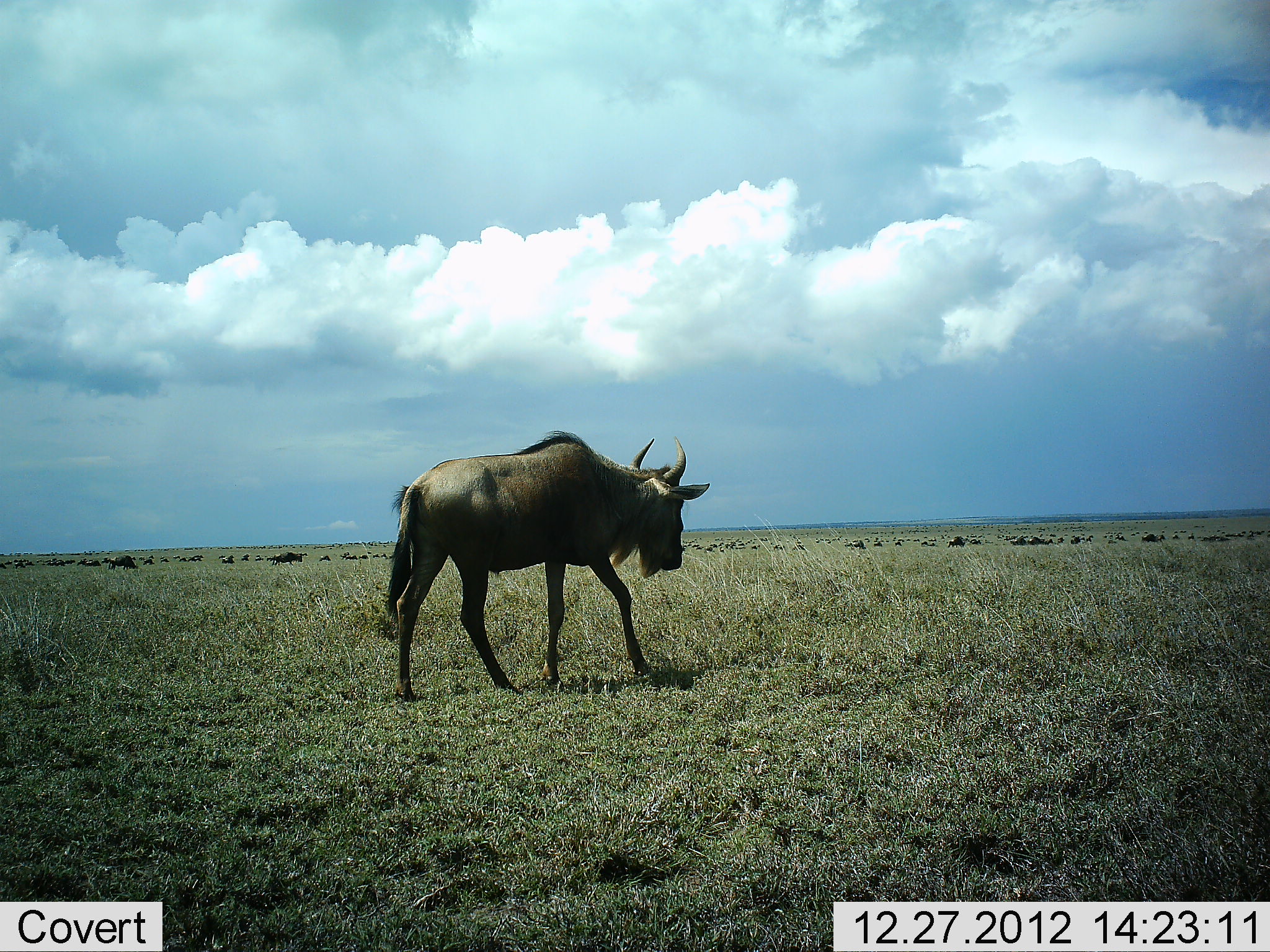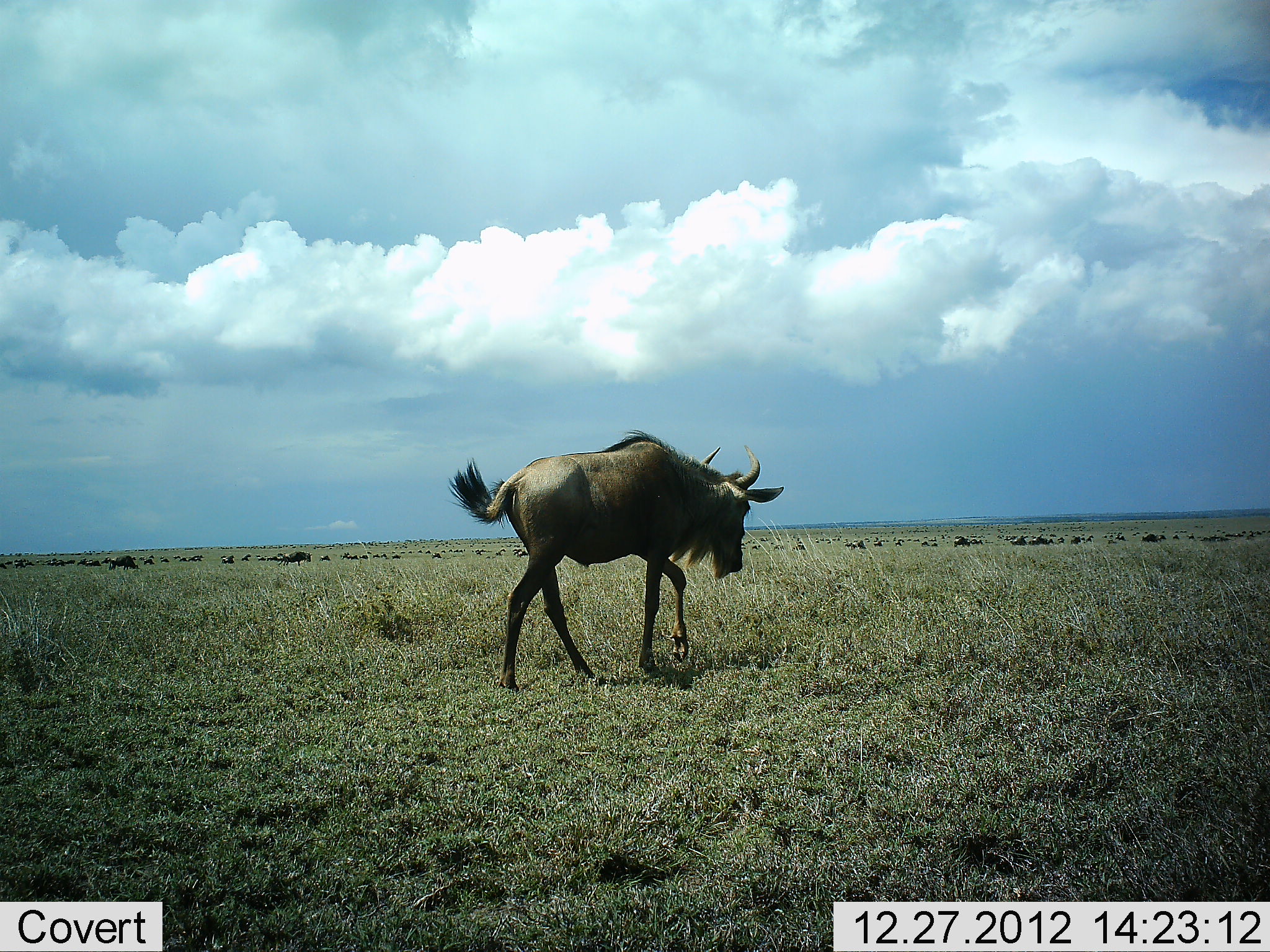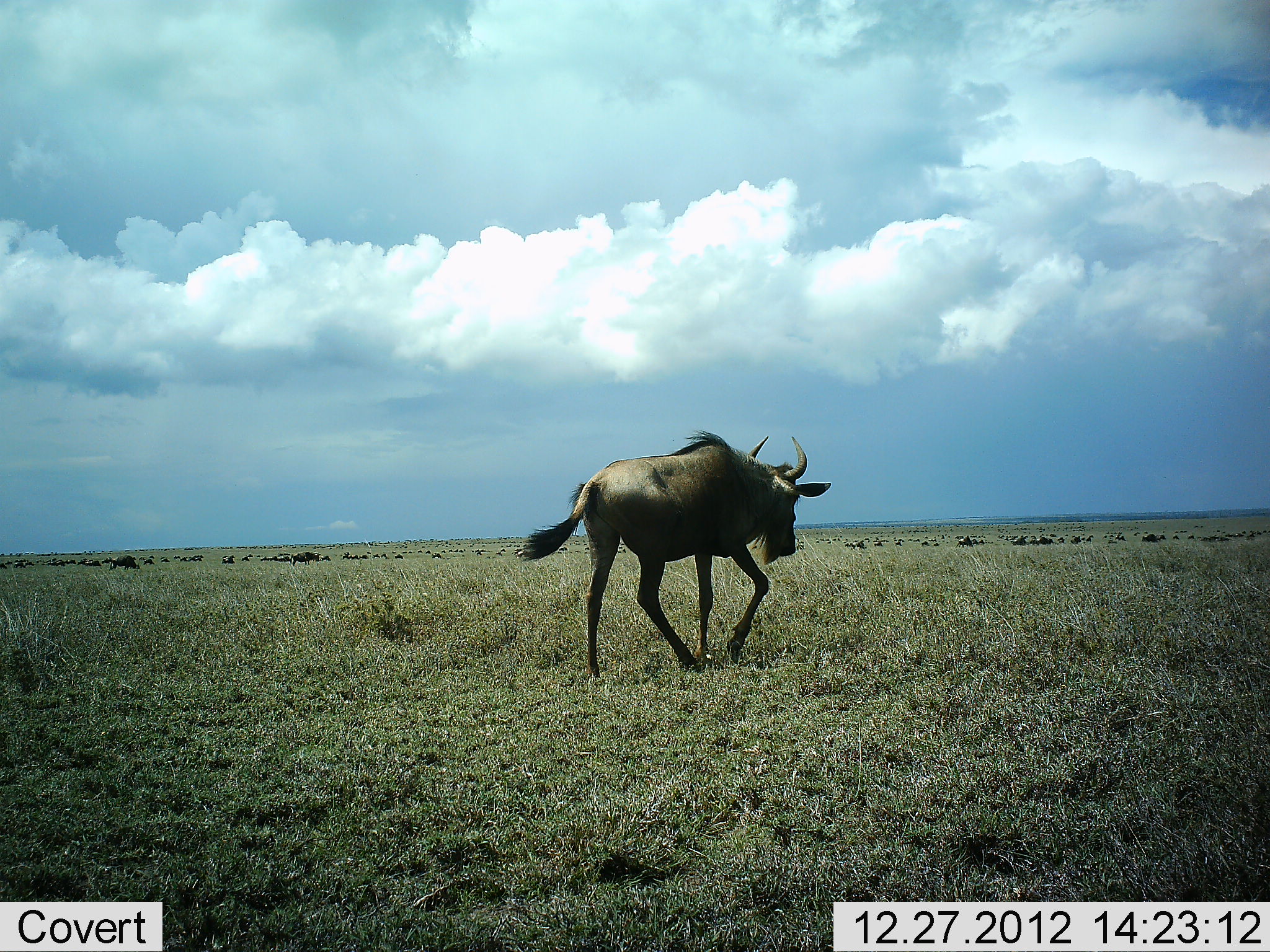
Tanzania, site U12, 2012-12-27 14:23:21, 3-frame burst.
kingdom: Animalia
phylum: Chordata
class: Mammalia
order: Artiodactyla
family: Bovidae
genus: Connochaetes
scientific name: Connochaetes taurinus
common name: blue wildebeest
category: wildebeest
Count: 11-50.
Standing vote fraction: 20%.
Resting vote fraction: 0%.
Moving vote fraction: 100%.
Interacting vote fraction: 0%.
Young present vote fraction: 0%.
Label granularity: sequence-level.